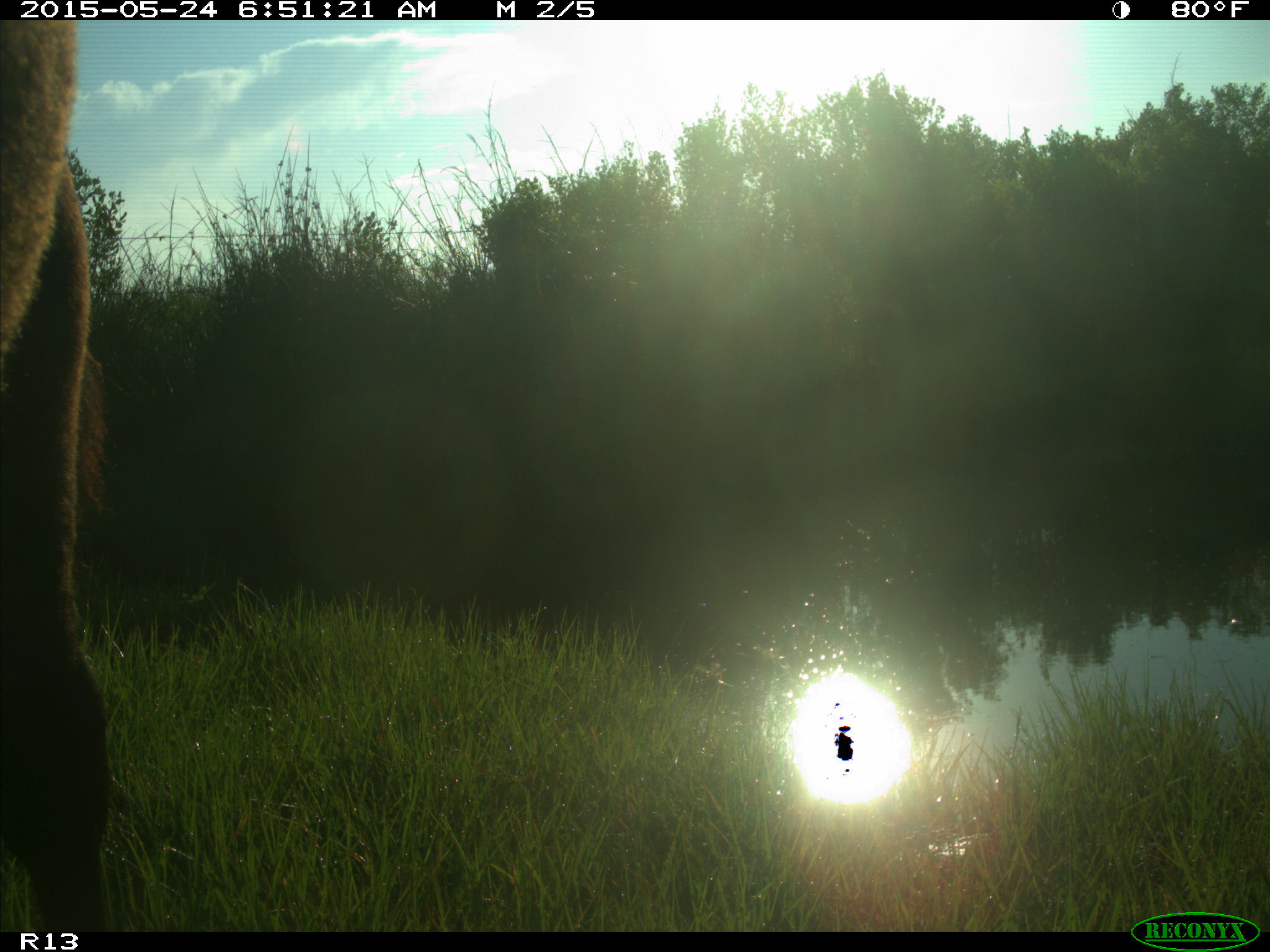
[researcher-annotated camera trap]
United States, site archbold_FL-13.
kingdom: Animalia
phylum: Chordata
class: Mammalia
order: Artiodactyla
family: Bovidae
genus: Bos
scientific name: Bos taurus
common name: domestic cow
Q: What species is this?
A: Bos taurus (domestic cow).